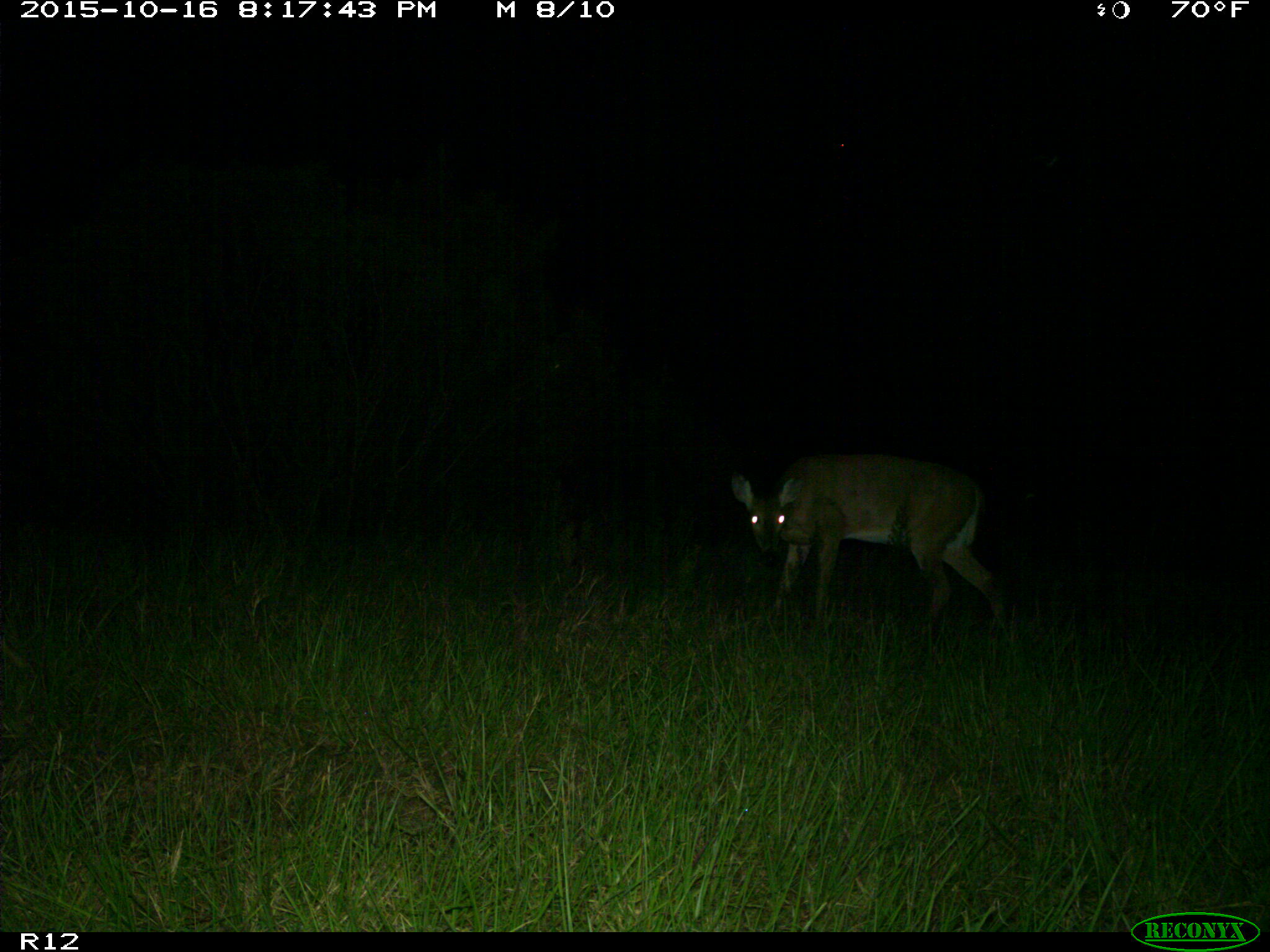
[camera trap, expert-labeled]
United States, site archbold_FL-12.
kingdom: Animalia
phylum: Chordata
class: Mammalia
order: Artiodactyla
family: Cervidae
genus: Odocoileus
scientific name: Odocoileus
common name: deer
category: unidentified deer